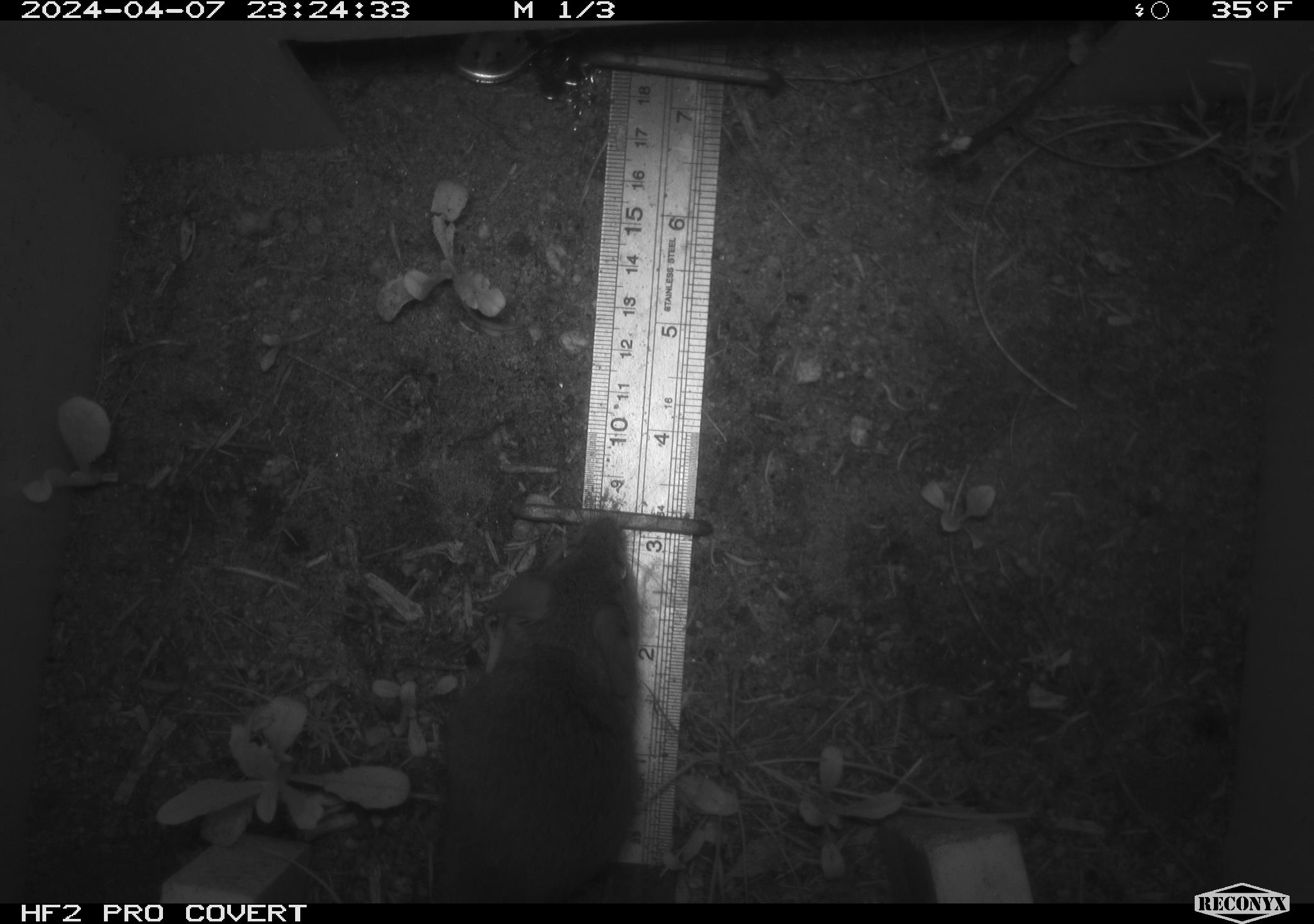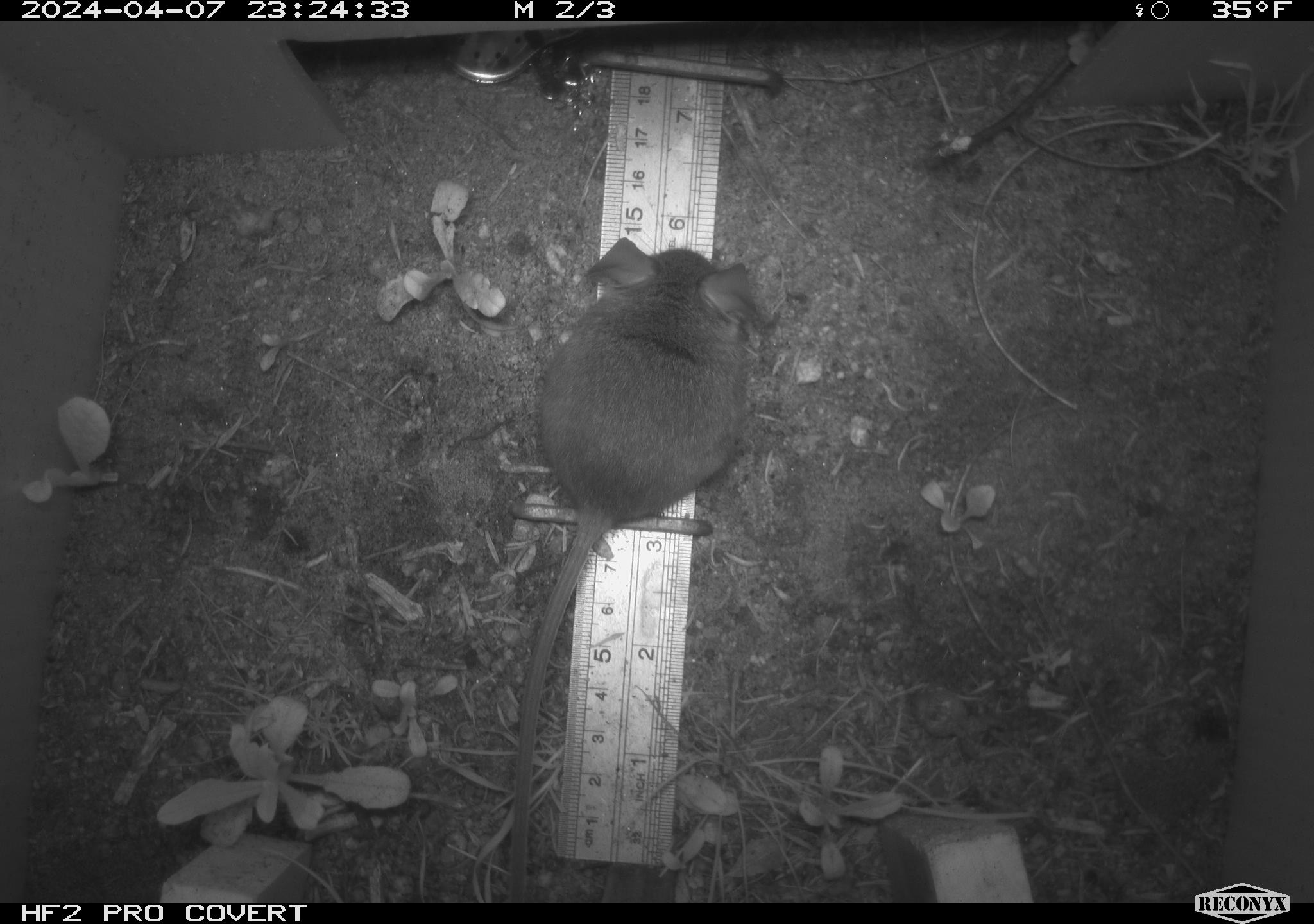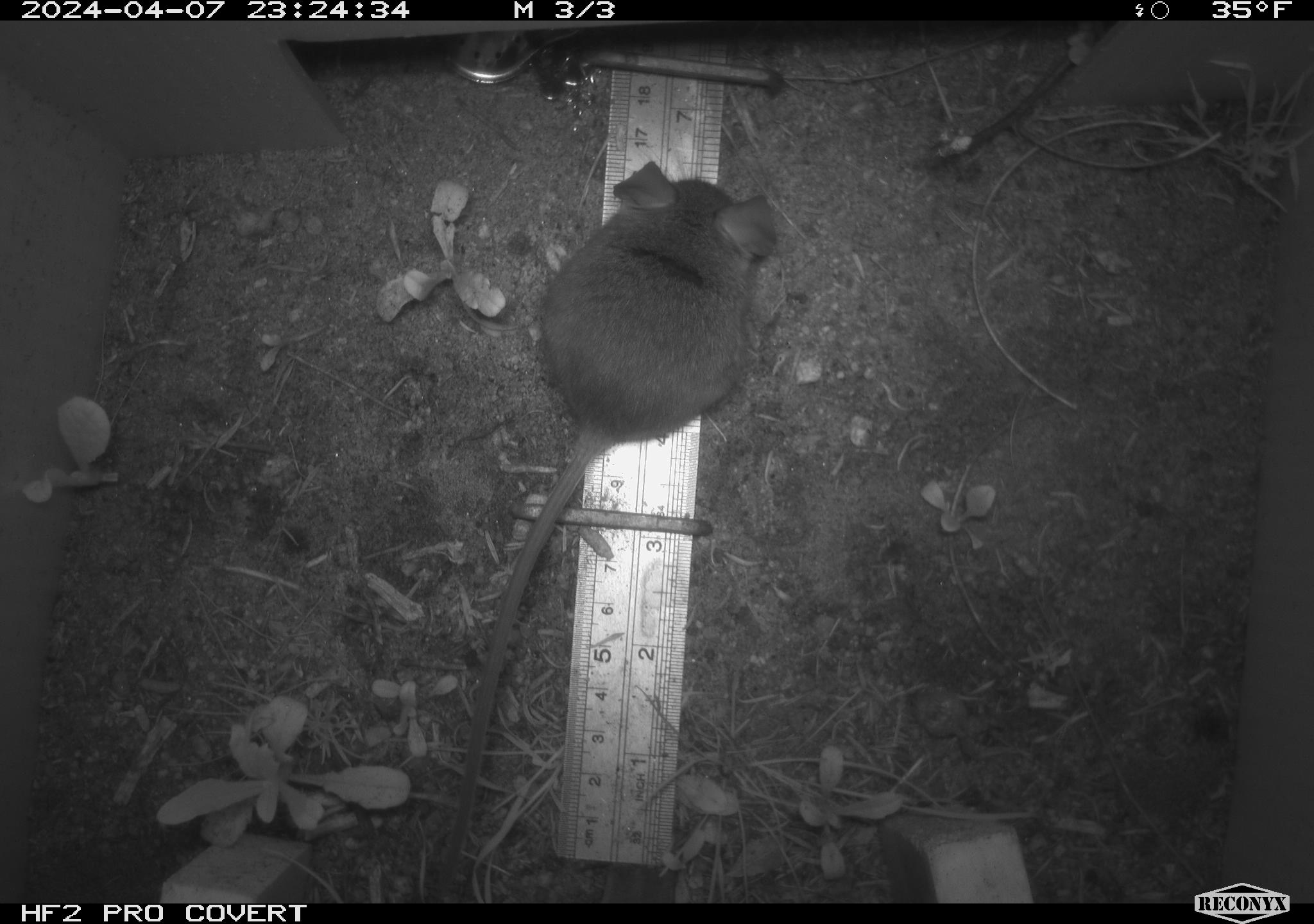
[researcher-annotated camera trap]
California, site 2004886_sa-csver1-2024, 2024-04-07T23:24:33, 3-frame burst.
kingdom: Animalia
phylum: Chordata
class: Mammalia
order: Rodentia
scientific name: Rodentia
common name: rodent